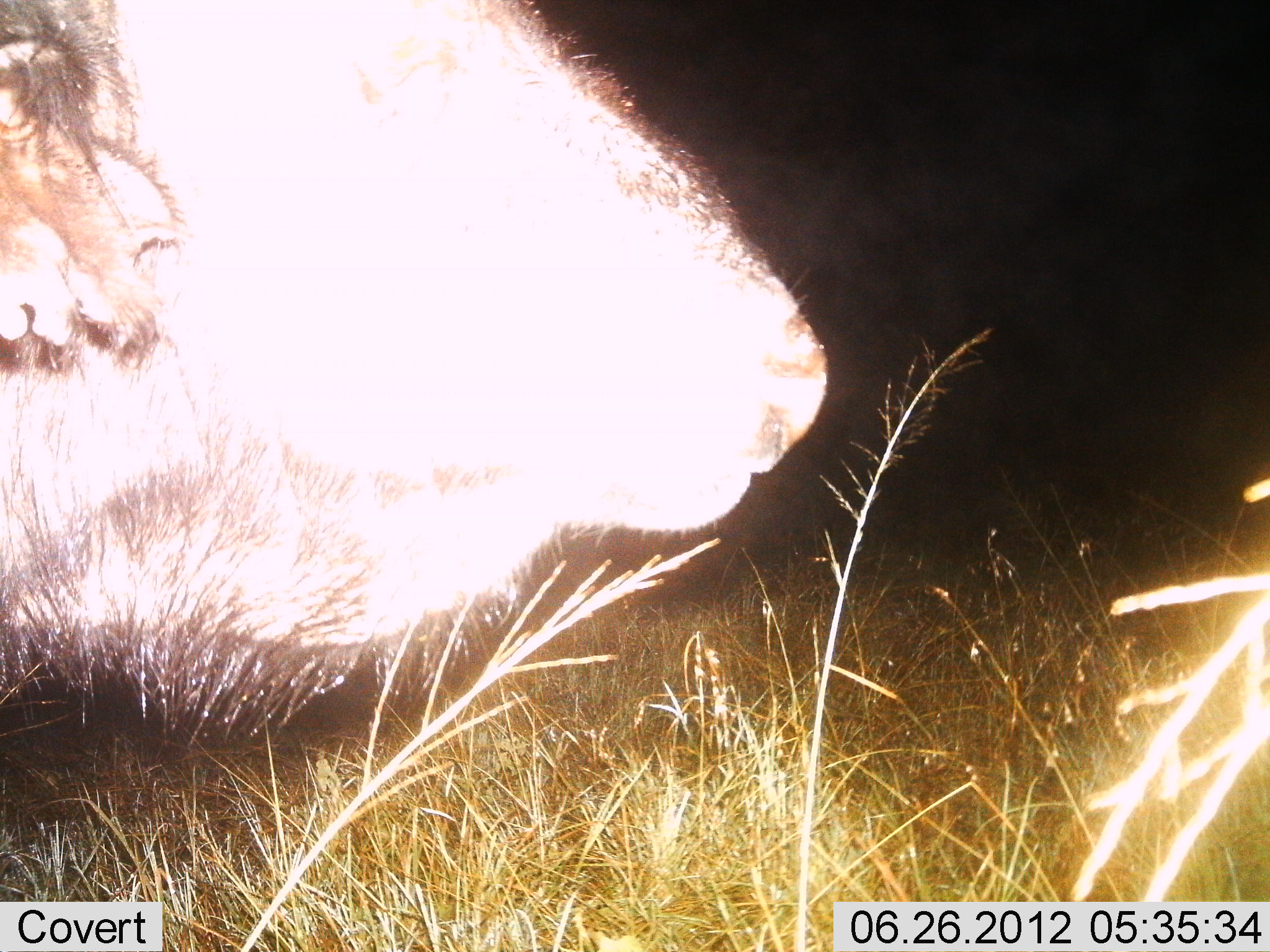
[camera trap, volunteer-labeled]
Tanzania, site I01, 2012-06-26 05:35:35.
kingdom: Animalia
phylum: Chordata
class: Mammalia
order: Artiodactyla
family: Bovidae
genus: Syncerus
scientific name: Syncerus caffer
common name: cape buffalo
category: buffalo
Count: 1.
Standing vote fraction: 90%.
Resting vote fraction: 0%.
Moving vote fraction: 10%.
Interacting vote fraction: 0%.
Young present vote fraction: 0%.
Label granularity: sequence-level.